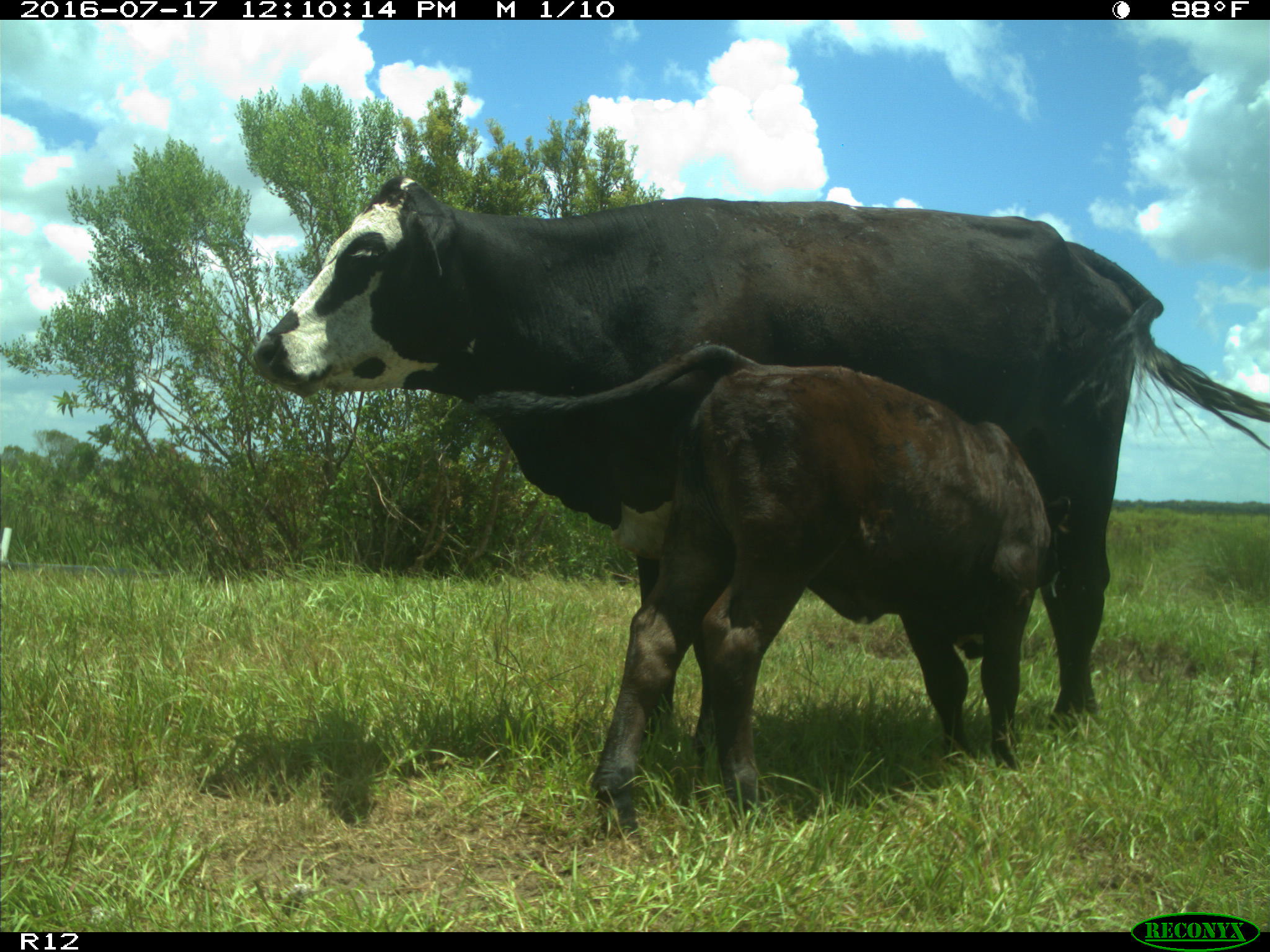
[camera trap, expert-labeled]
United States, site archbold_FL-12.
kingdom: Animalia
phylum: Chordata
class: Mammalia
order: Artiodactyla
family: Bovidae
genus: Bos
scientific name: Bos taurus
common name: domestic cow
Bos taurus (domestic cow).